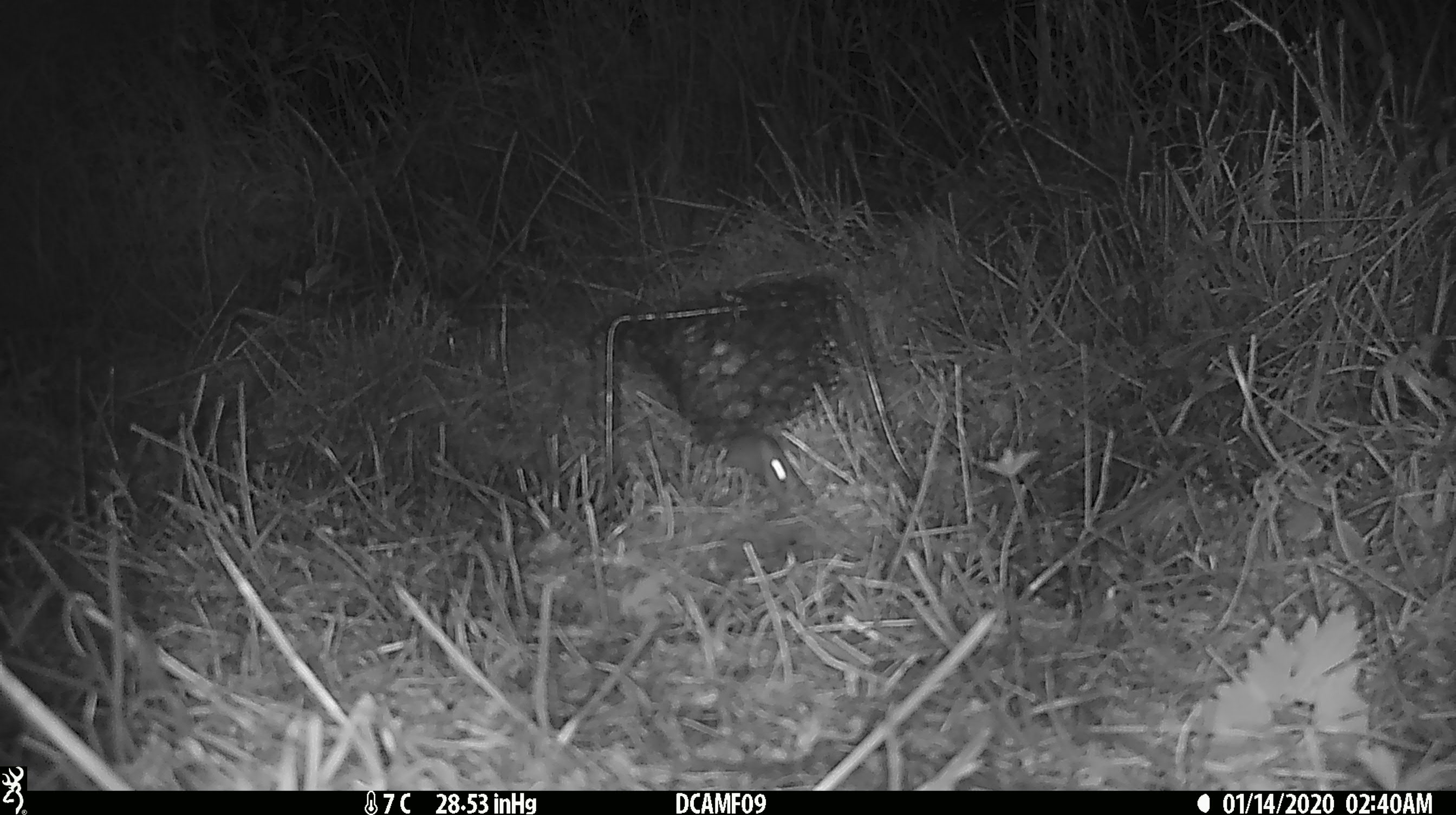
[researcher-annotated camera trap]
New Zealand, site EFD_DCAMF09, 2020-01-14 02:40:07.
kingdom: Animalia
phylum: Chordata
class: Mammalia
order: Rodentia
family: Muridae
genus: Mus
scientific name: Mus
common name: mouse